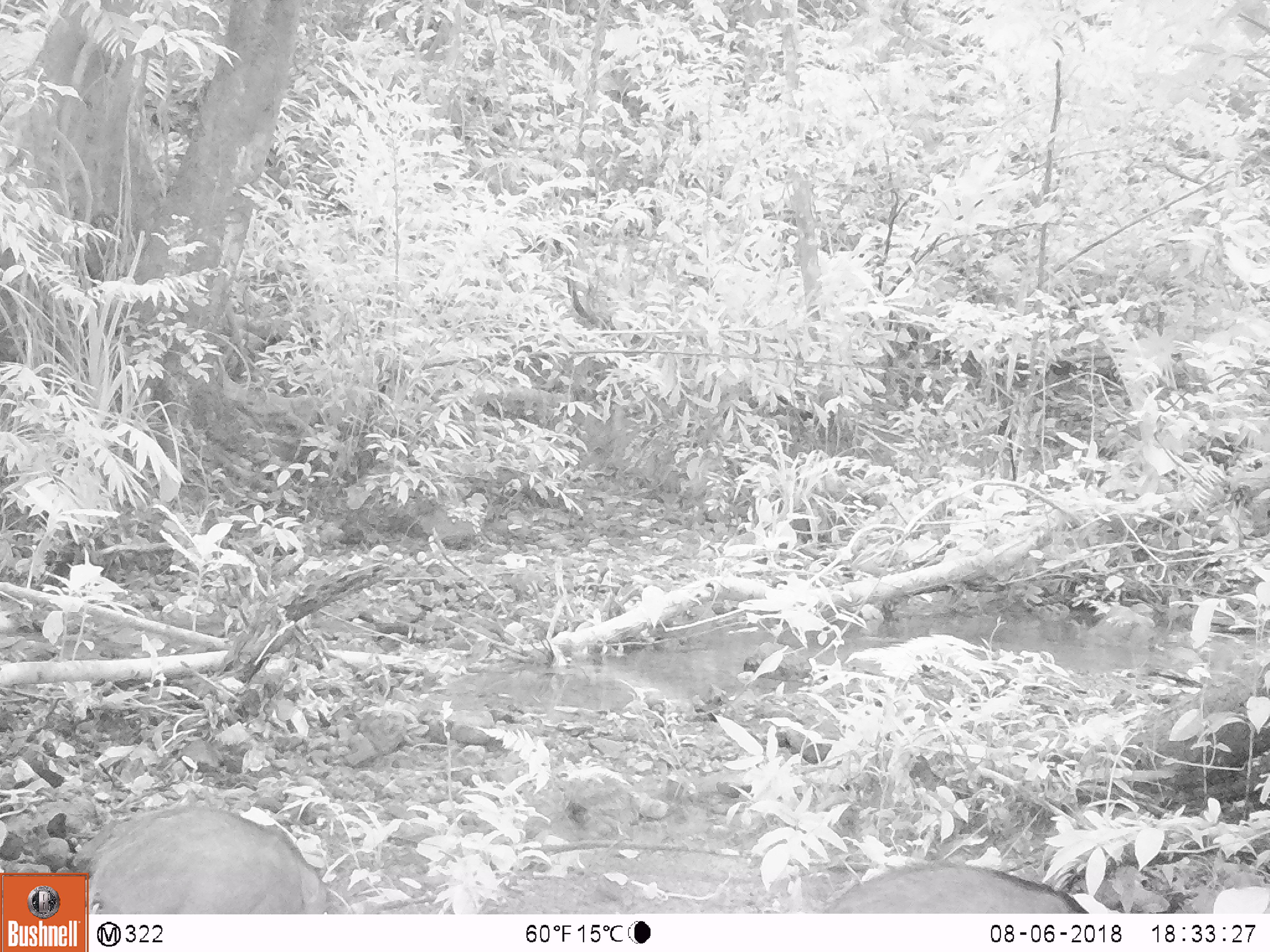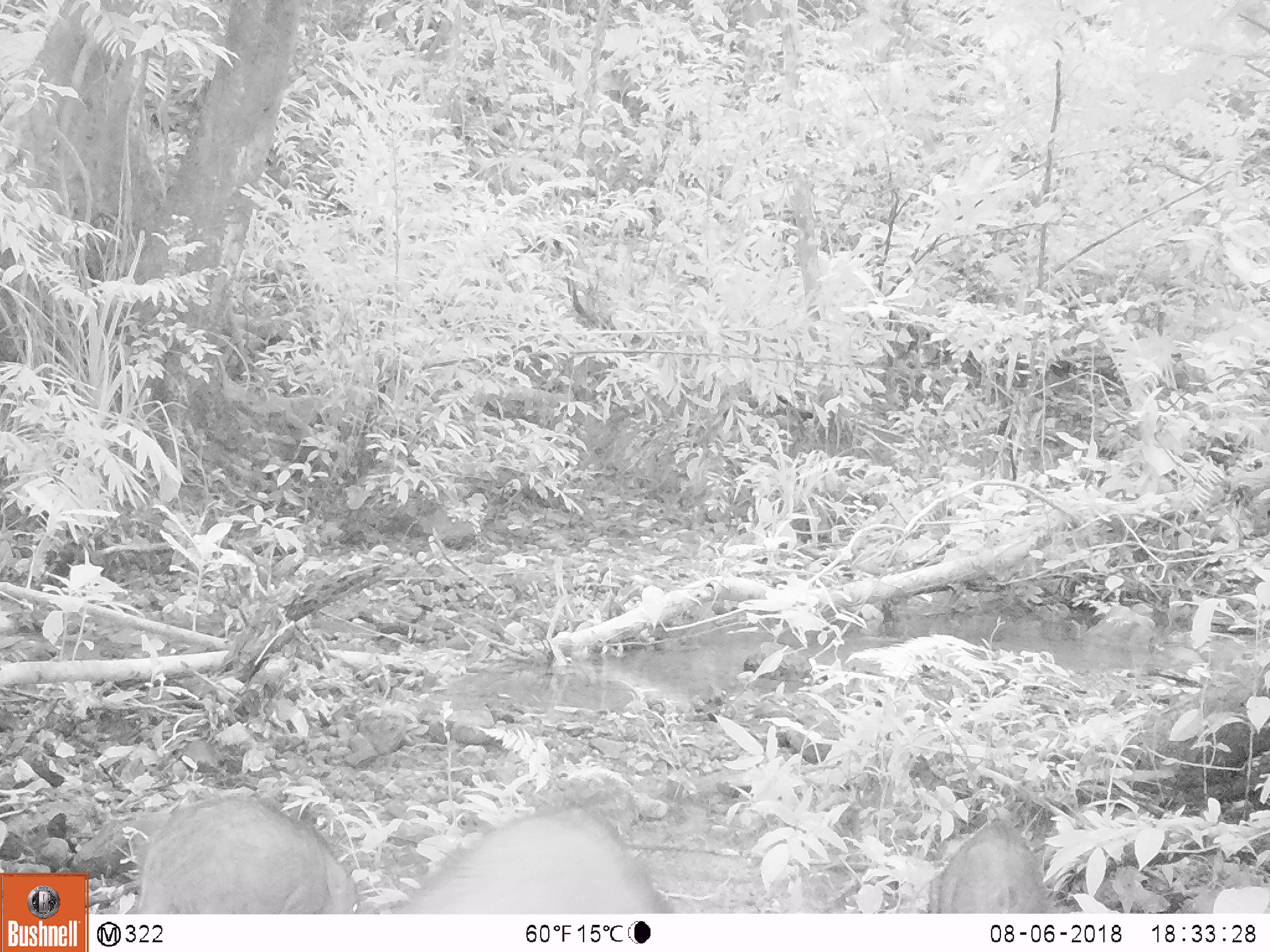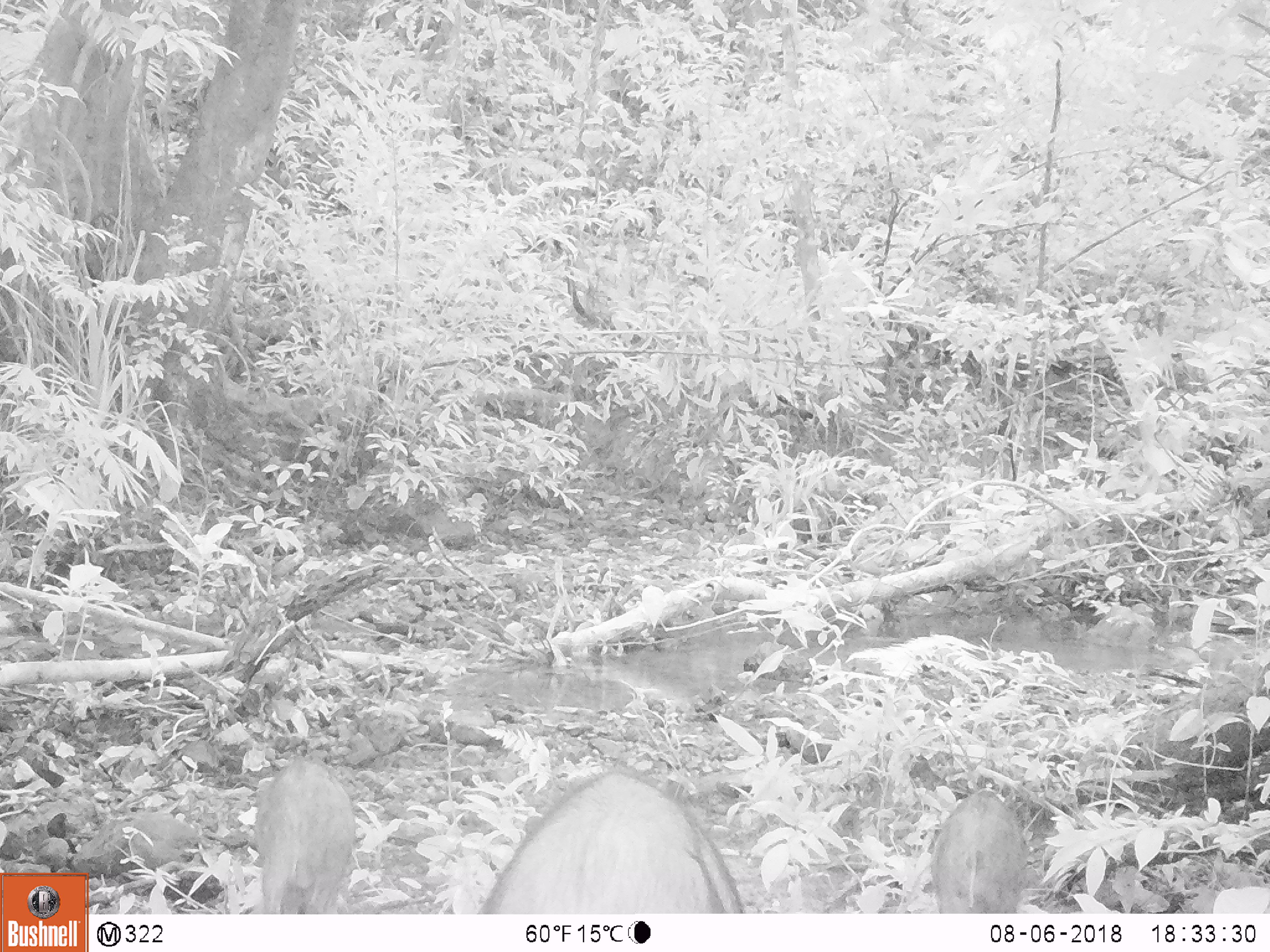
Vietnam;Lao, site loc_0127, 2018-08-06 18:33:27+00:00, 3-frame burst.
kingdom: Animalia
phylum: Chordata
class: Mammalia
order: Artiodactyla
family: Suidae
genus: Sus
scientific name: Sus scrofa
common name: eurasian wild pig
Eurasian wild pig (Sus scrofa). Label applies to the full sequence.